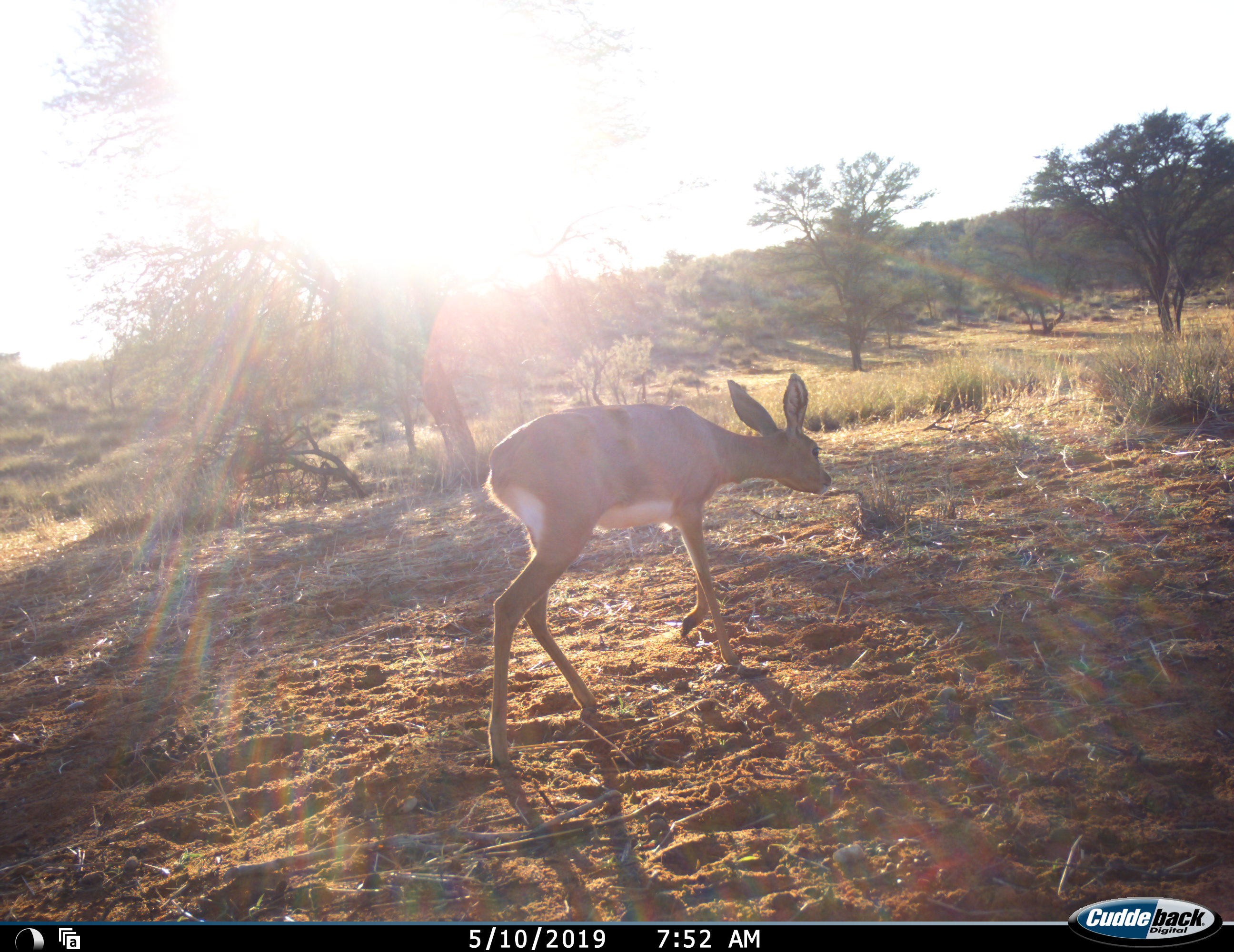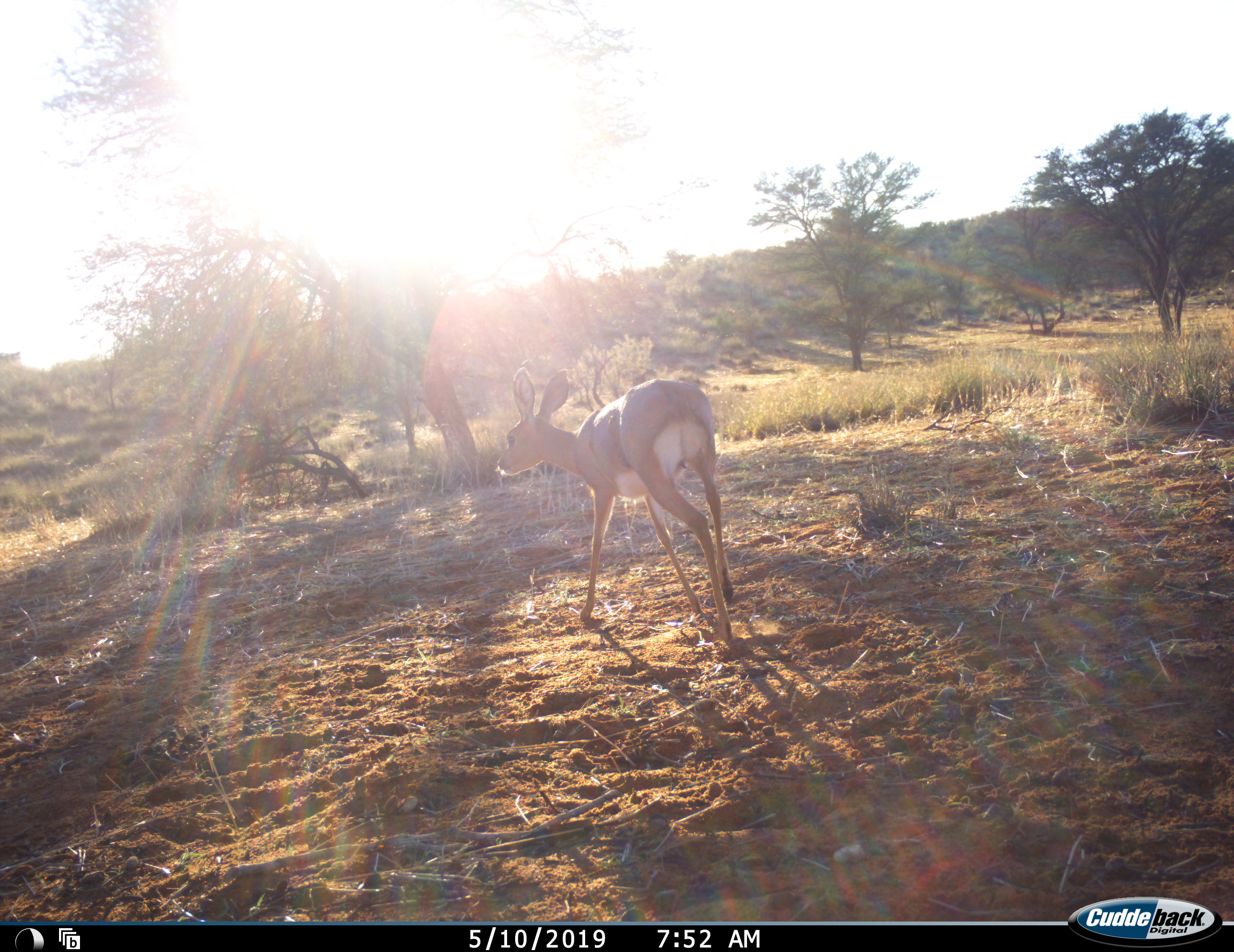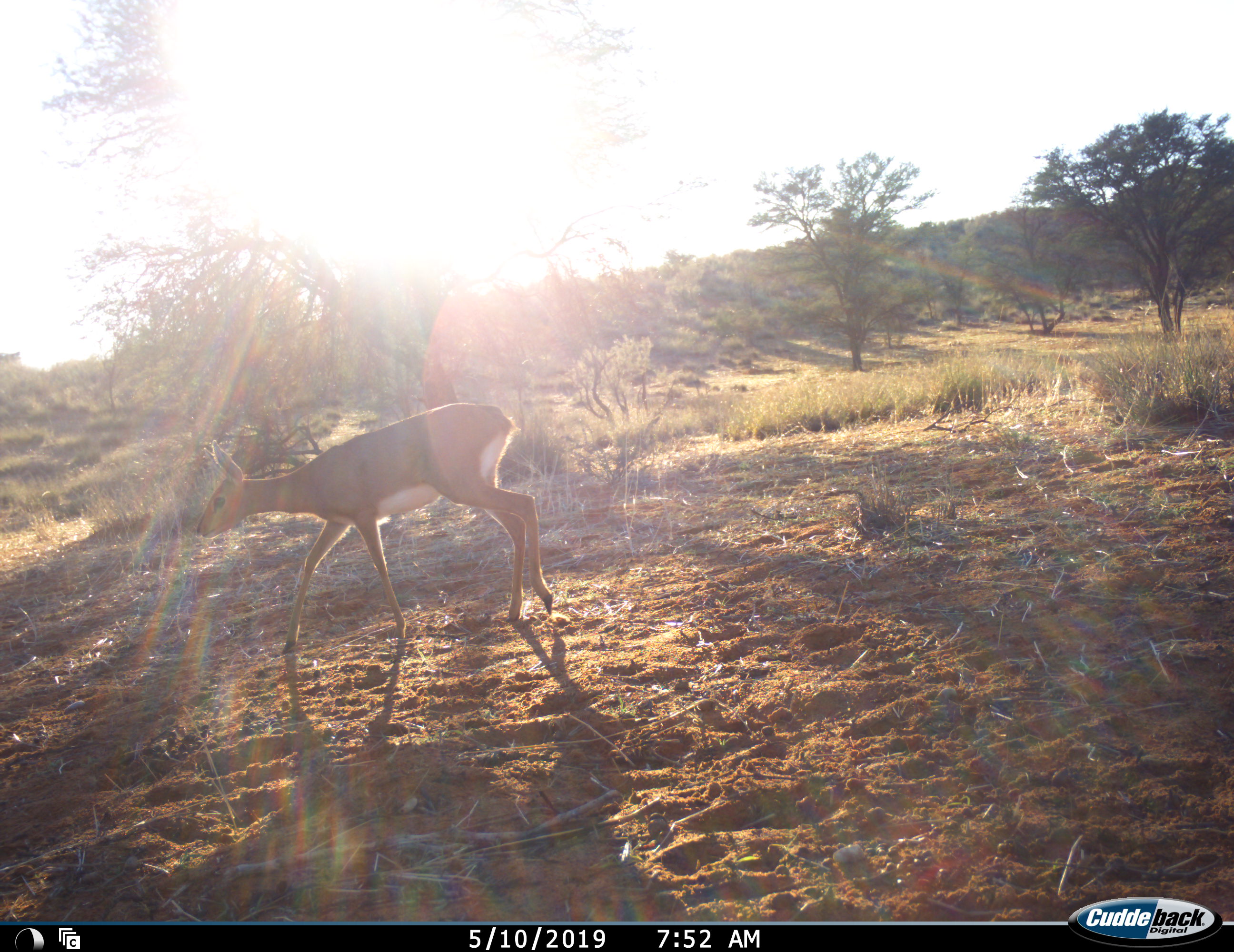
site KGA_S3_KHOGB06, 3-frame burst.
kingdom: Animalia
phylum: Chordata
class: Mammalia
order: Artiodactyla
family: Bovidae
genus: Raphicerus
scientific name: Raphicerus campestris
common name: steenbok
Steenbok (Raphicerus campestris), count 1. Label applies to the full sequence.